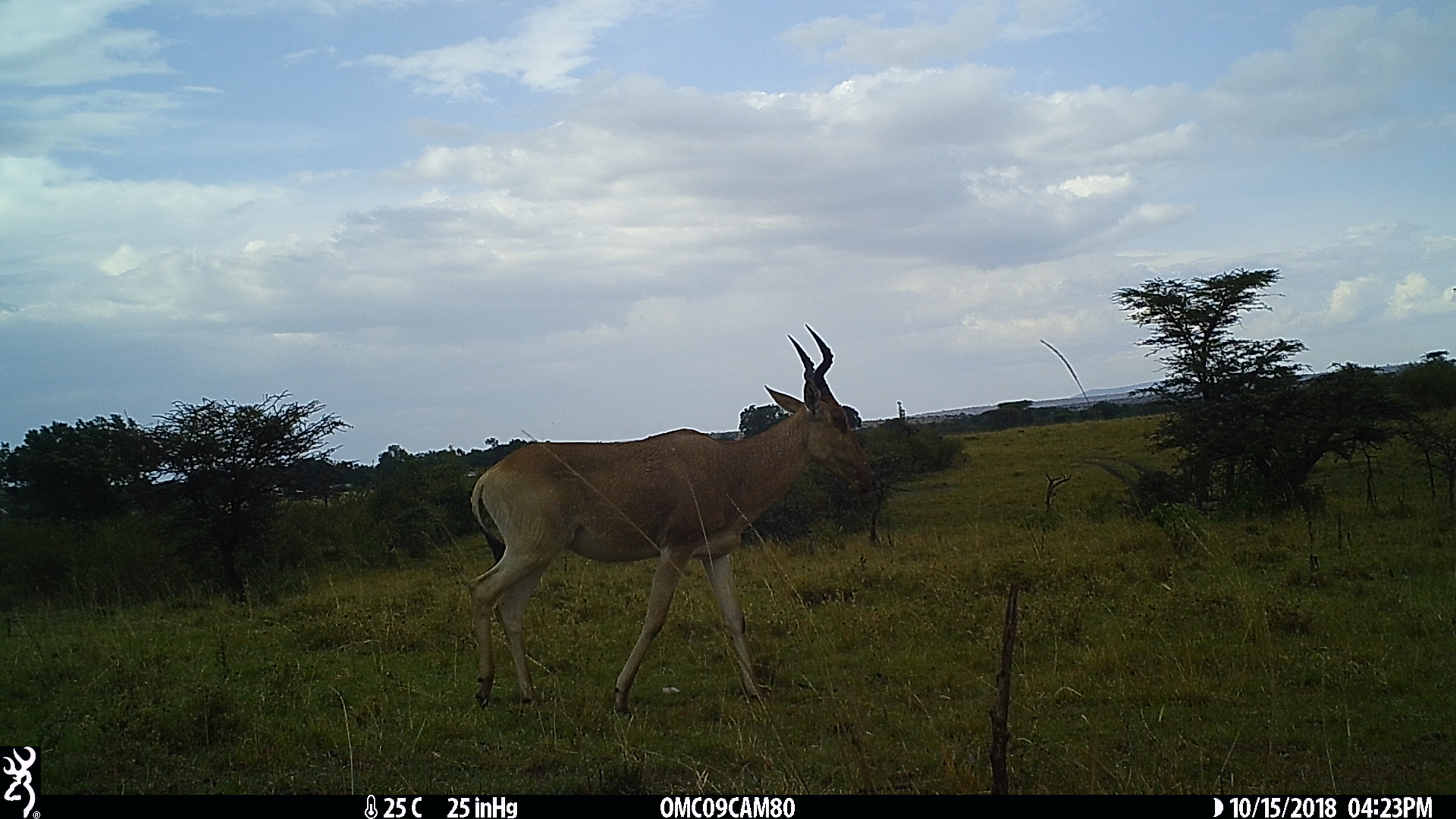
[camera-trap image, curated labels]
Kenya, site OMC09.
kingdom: Animalia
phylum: Chordata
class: Mammalia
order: Artiodactyla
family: Bovidae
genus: Alcelaphus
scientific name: Alcelaphus buselaphus cokii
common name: coke's hartebeest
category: hartebeest cokes